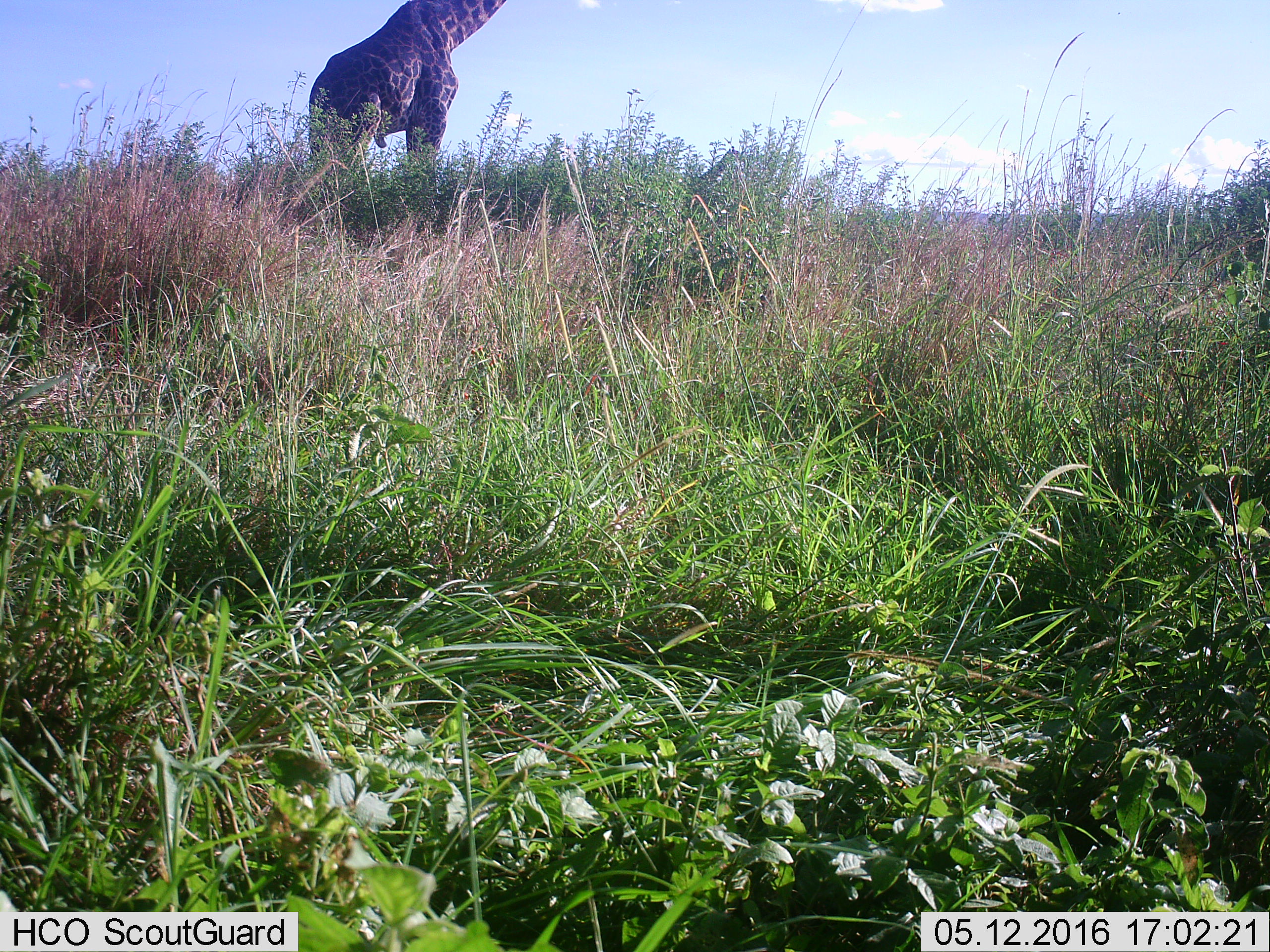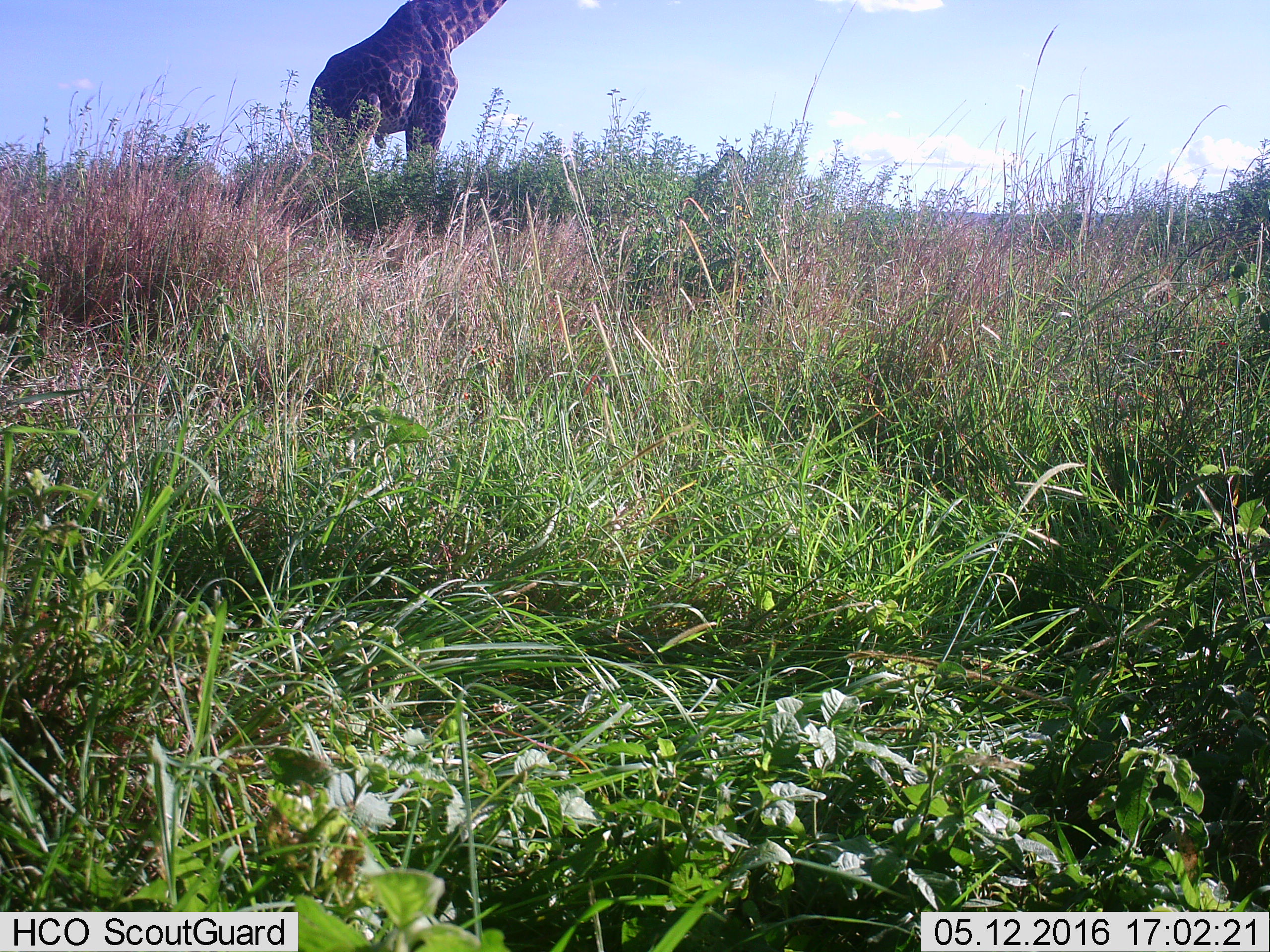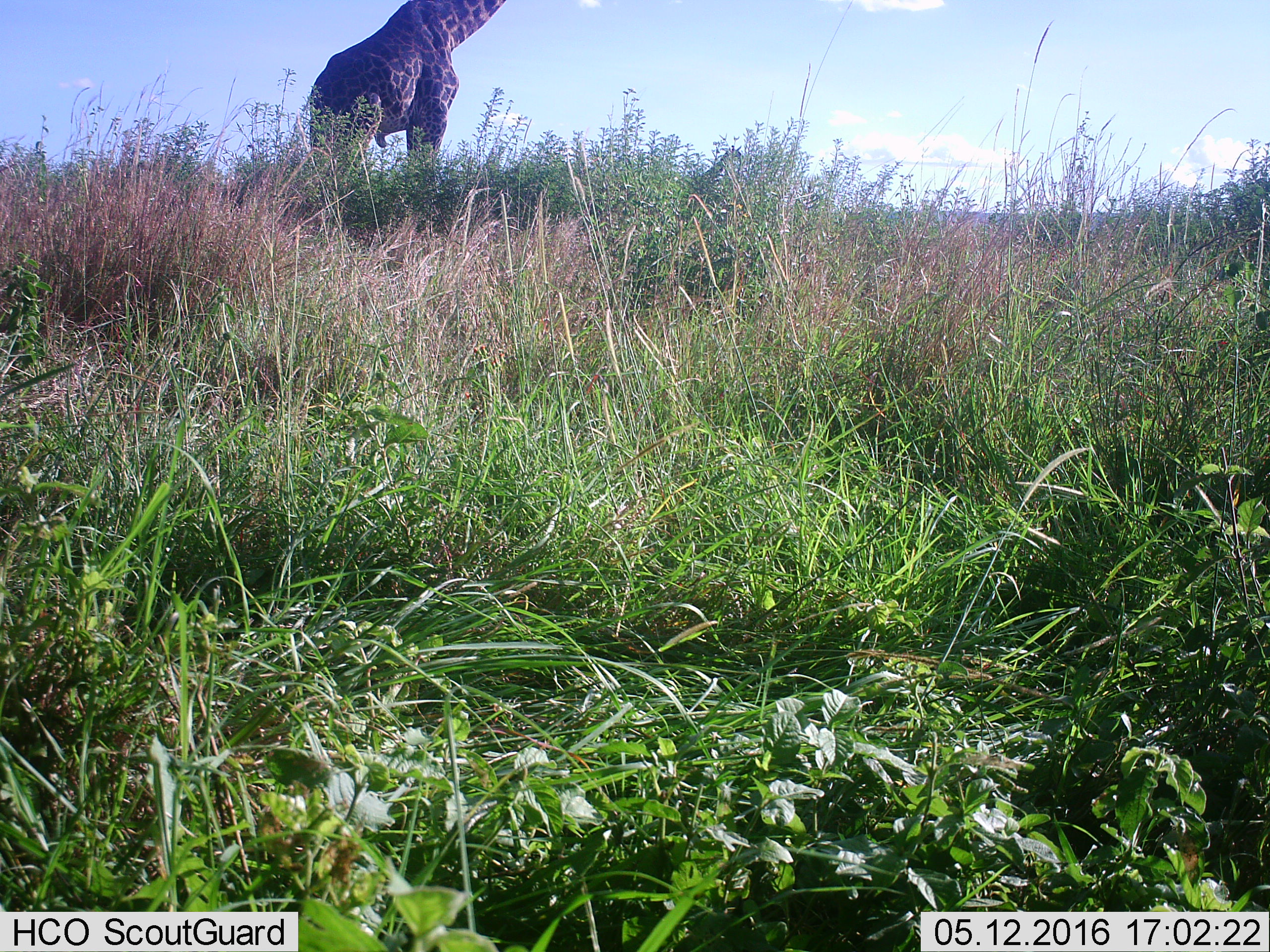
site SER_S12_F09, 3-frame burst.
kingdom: Animalia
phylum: Chordata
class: Mammalia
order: Artiodactyla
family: Giraffidae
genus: Giraffa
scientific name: Giraffa camelopardalis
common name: giraffe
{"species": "giraffe (Giraffa camelopardalis)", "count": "1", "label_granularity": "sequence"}